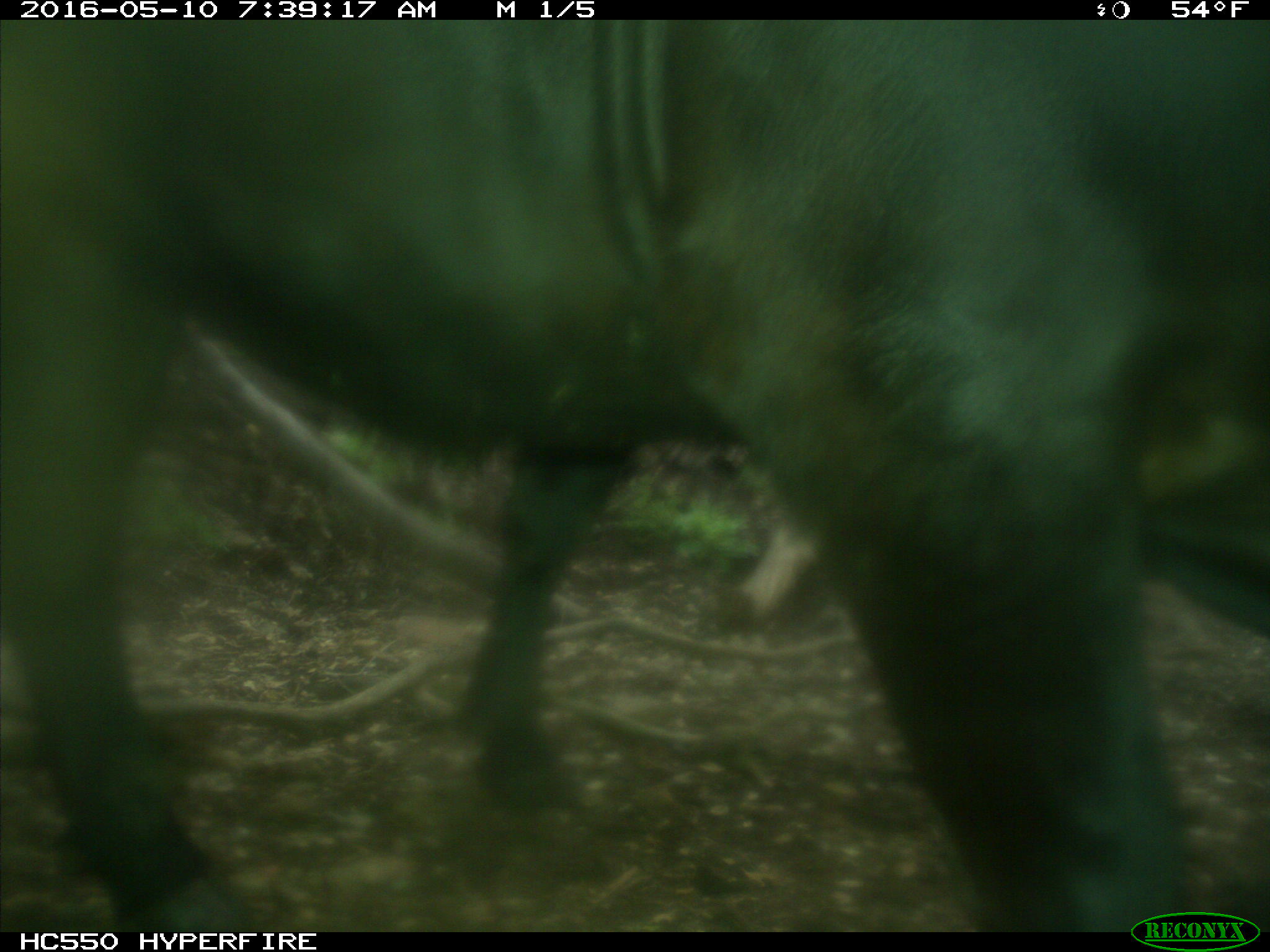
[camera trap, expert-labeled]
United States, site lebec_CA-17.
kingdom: Animalia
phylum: Chordata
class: Mammalia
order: Artiodactyla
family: Bovidae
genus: Bos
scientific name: Bos taurus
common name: domestic cow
Bos taurus (domestic cow).